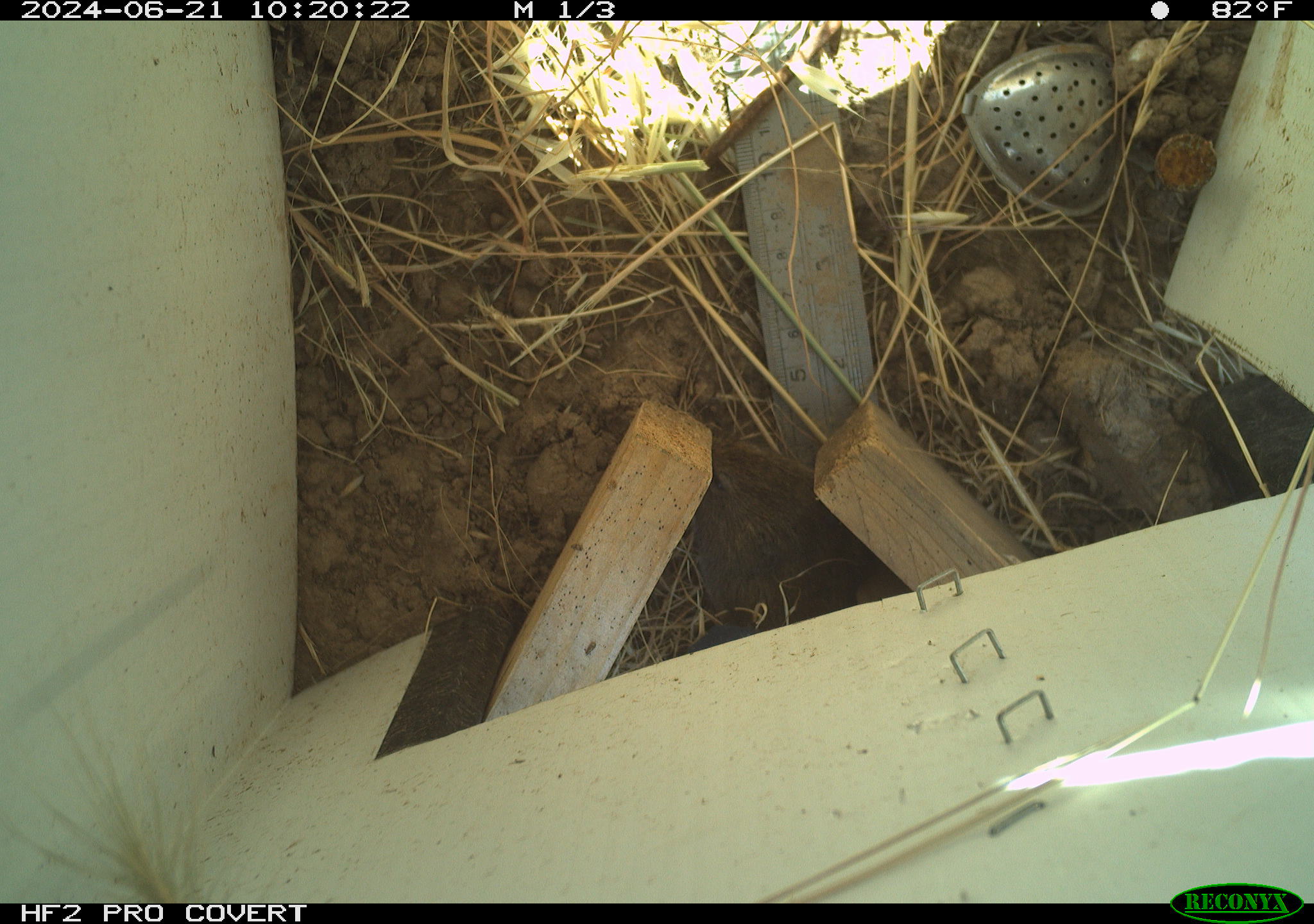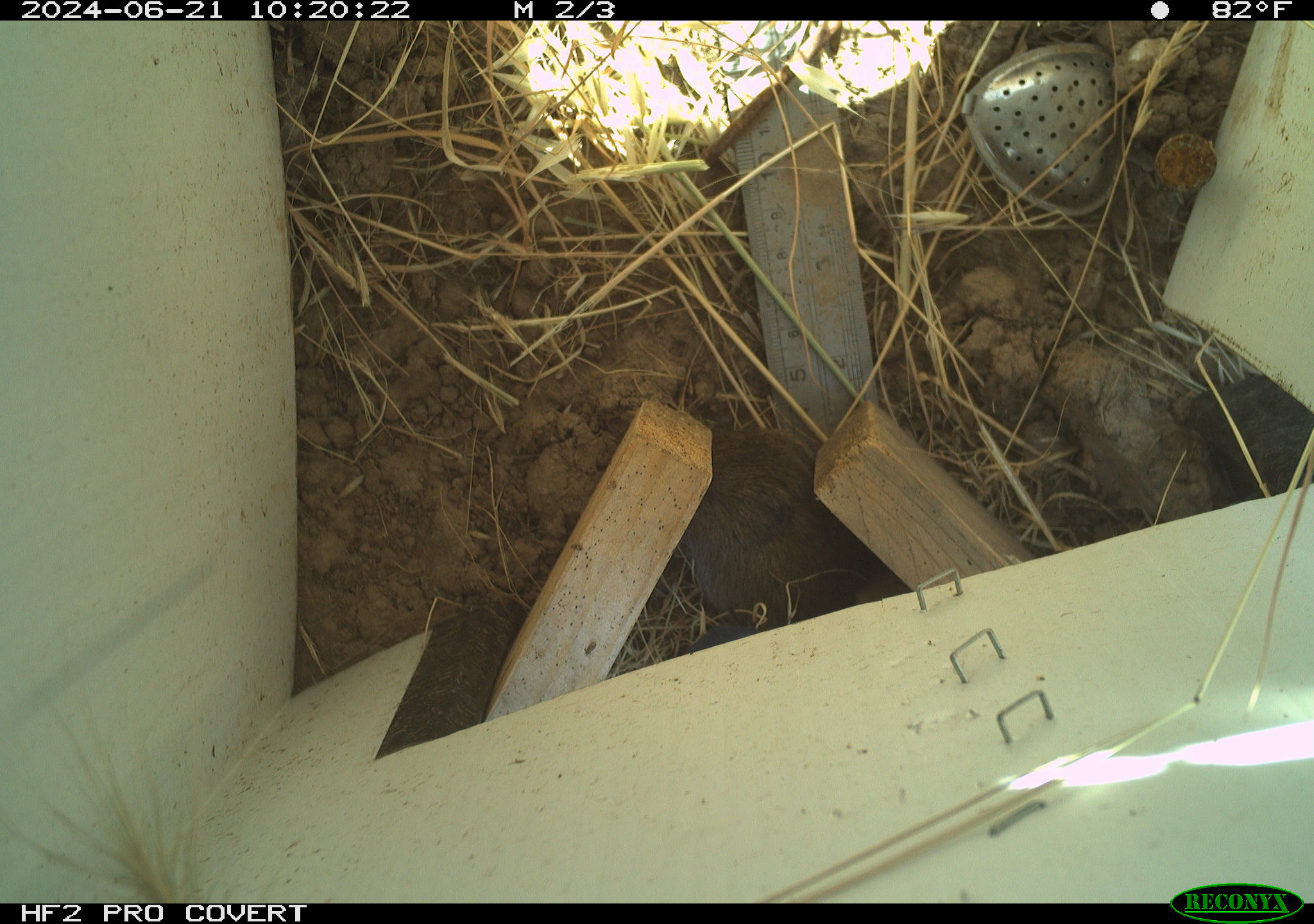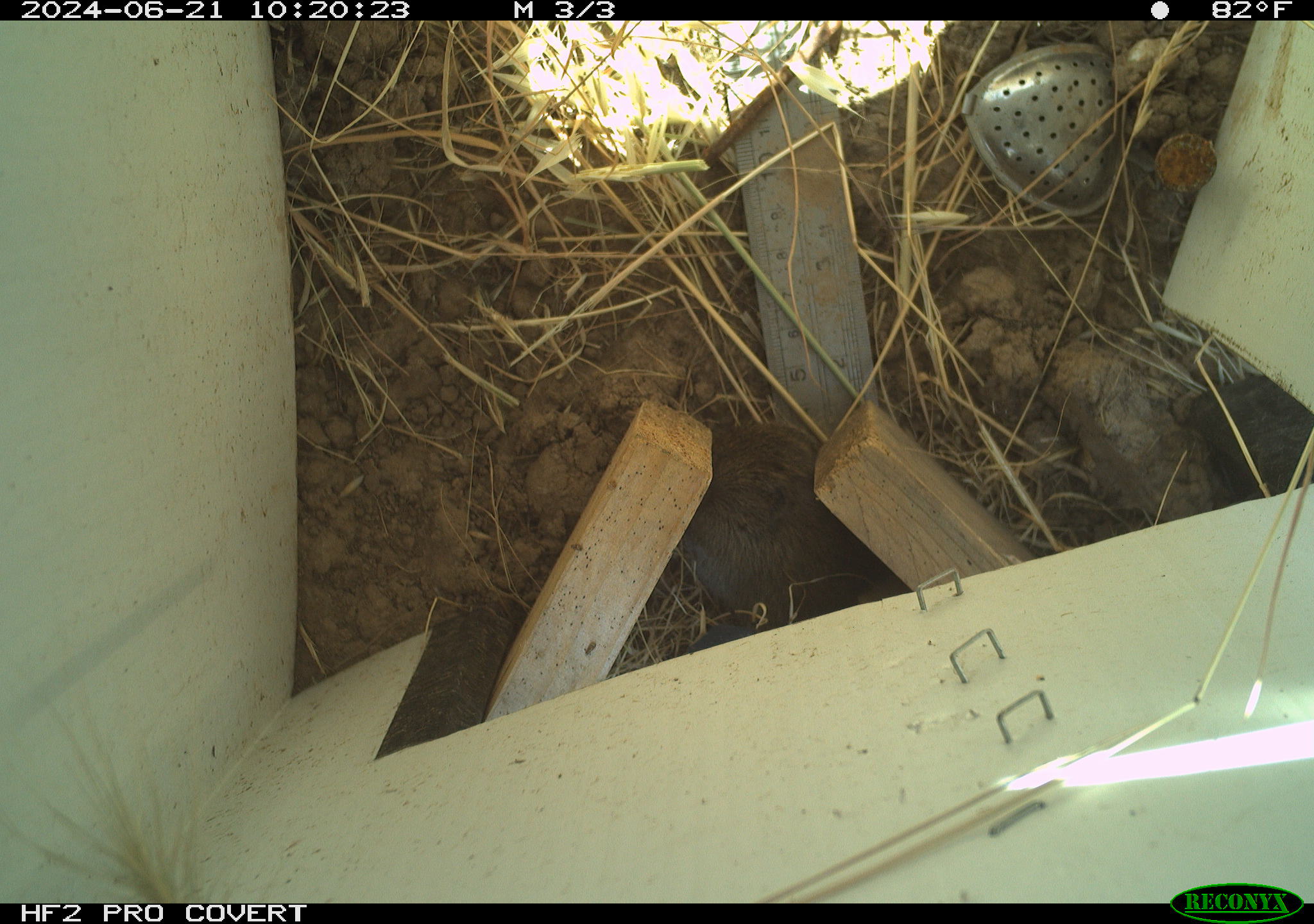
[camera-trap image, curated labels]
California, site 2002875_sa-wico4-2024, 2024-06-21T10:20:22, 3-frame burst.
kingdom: Animalia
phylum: Chordata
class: Mammalia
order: Rodentia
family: Cricetidae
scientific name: Arvicolinae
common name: voles, lemmings, and muskrats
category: arvicolinae subfamily